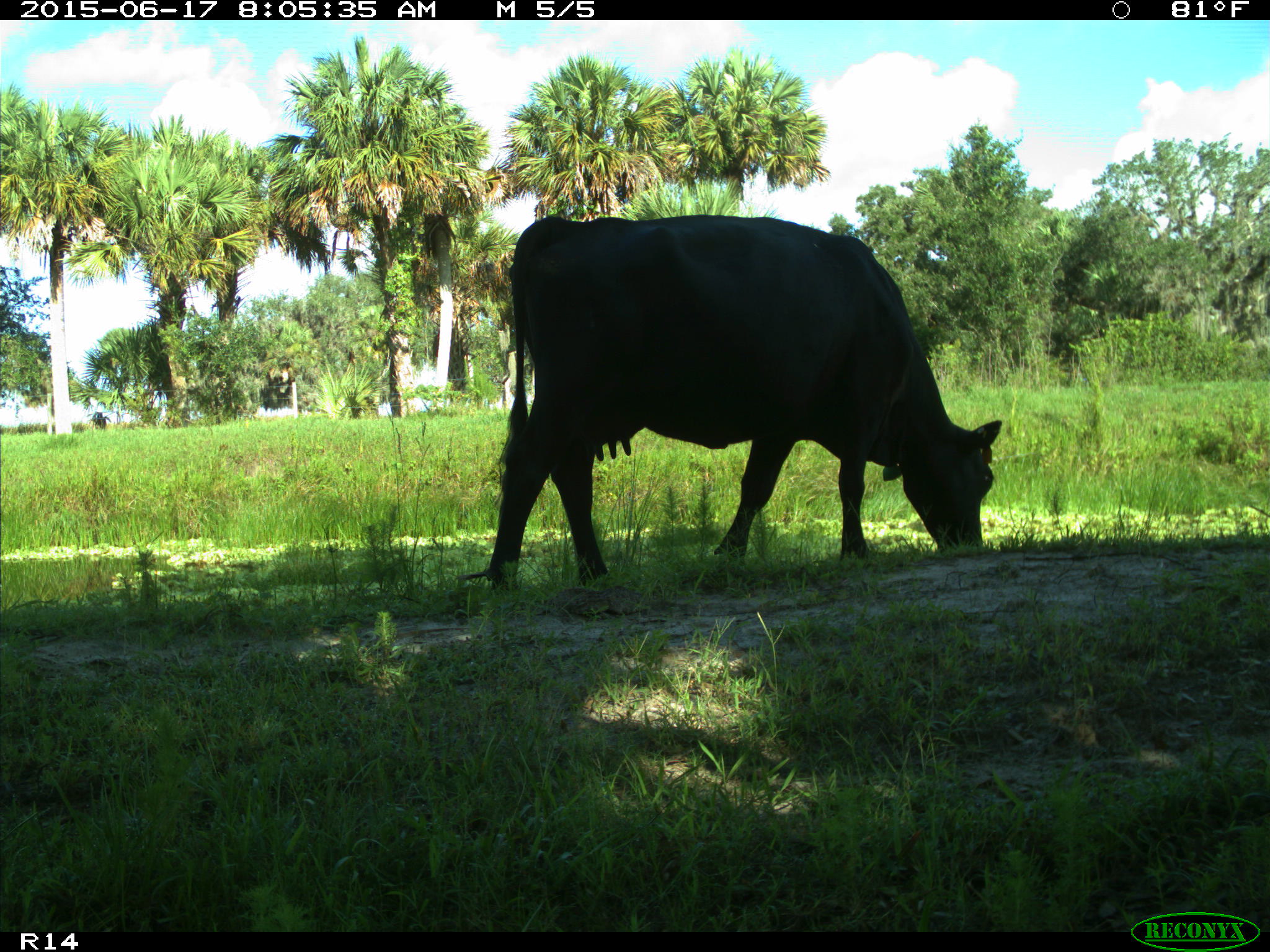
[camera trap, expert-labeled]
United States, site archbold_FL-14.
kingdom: Animalia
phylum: Chordata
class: Mammalia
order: Artiodactyla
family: Bovidae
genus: Bos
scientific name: Bos taurus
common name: domestic cow